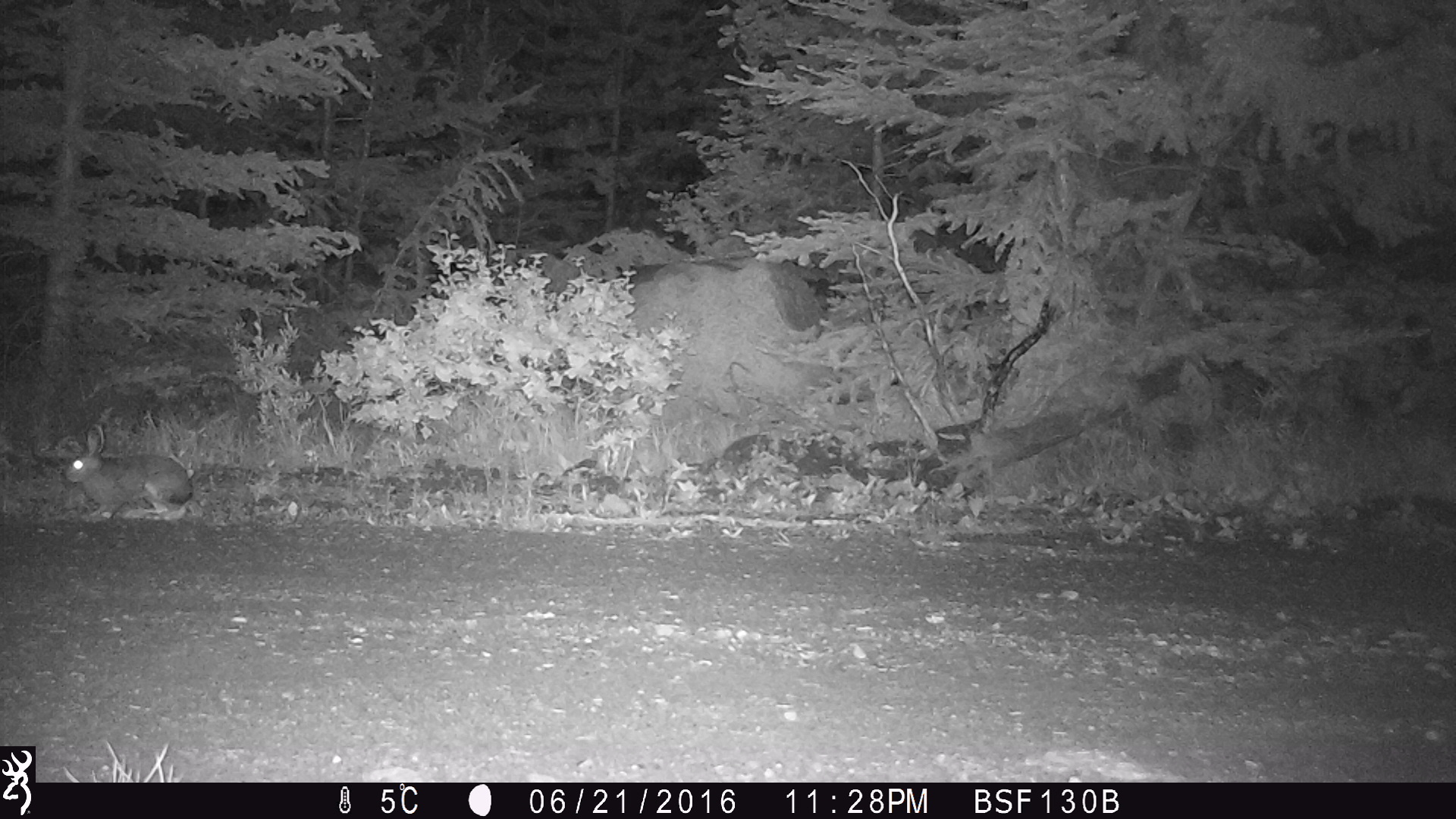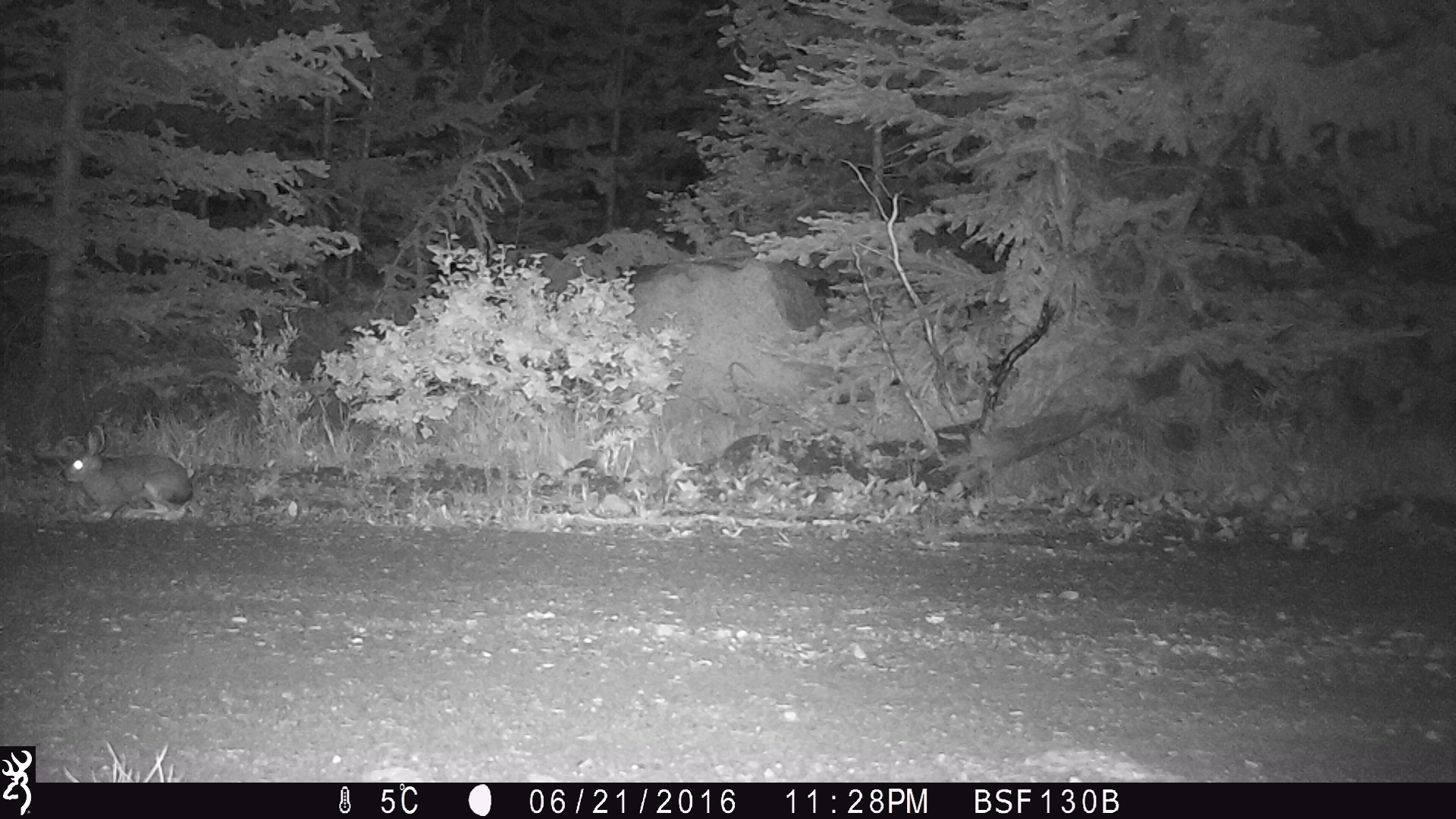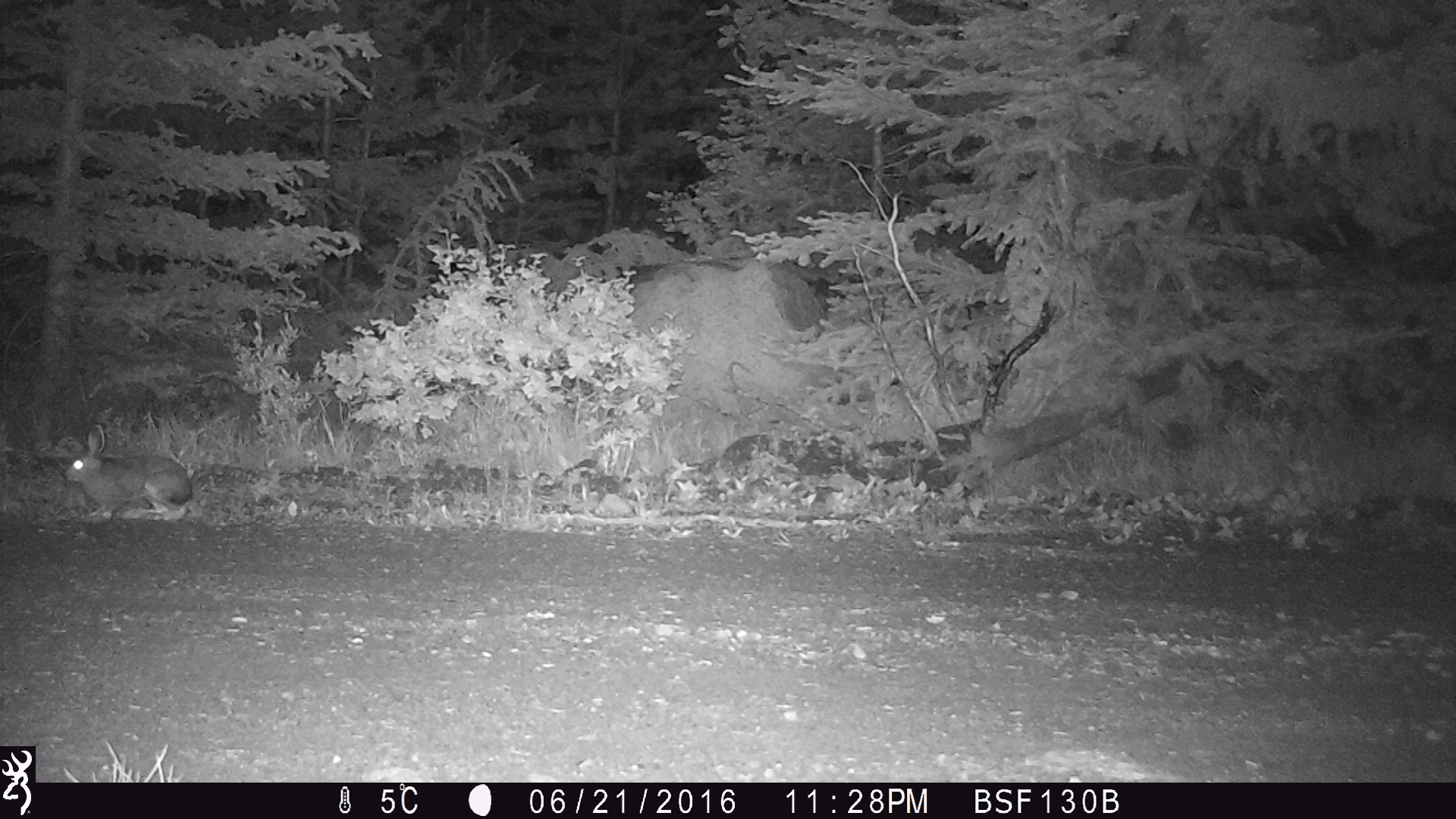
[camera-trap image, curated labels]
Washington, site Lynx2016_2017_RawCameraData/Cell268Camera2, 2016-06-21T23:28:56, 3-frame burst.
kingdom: Animalia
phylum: Chordata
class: Mammalia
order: Lagomorpha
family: Leporidae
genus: Lepus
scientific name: Lepus americanus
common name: snowshoe hare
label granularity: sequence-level